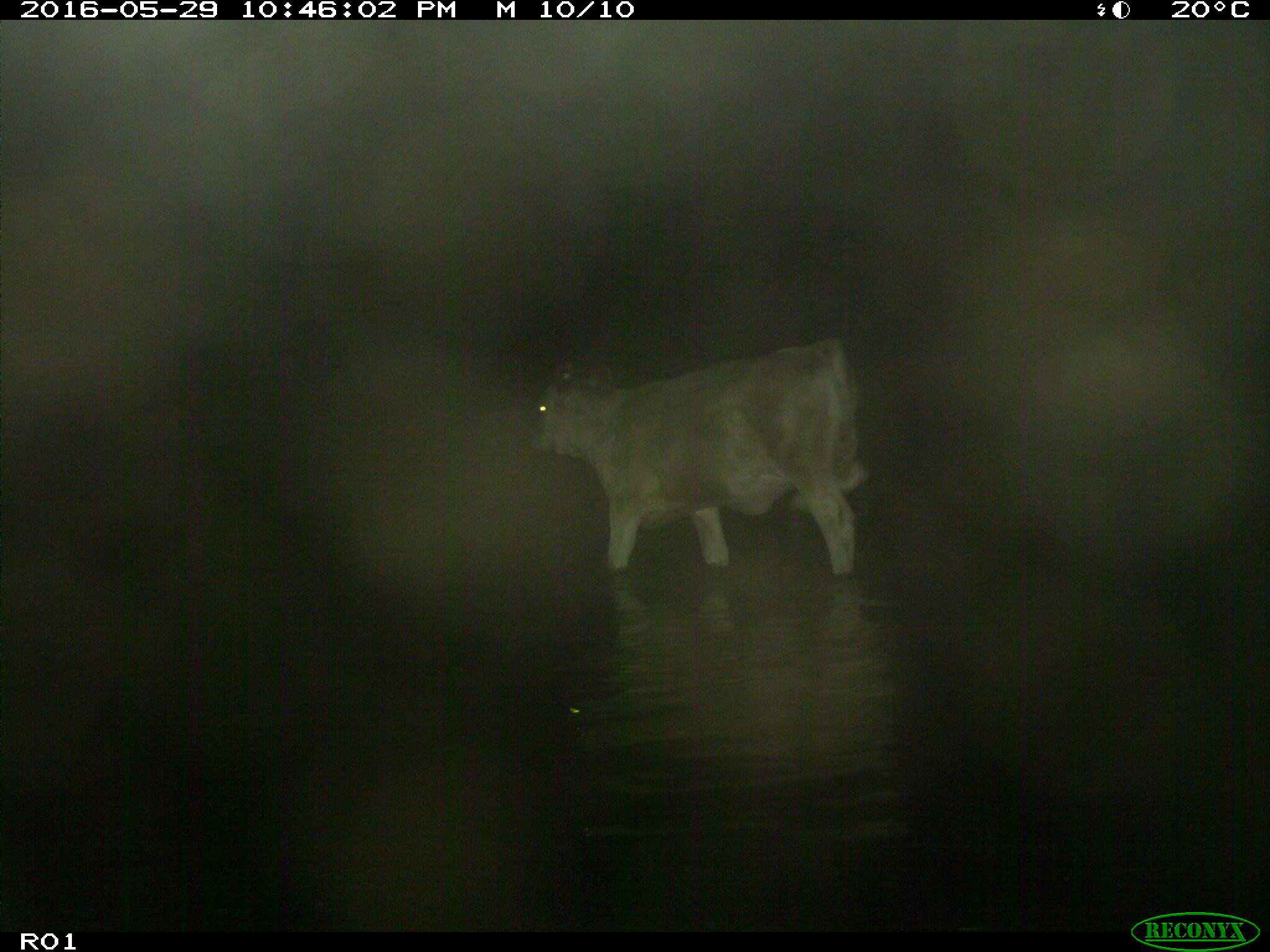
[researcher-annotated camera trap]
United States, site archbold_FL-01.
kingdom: Animalia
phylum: Chordata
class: Mammalia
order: Artiodactyla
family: Bovidae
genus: Bos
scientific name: Bos taurus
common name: domestic cow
Bos taurus (domestic cow).